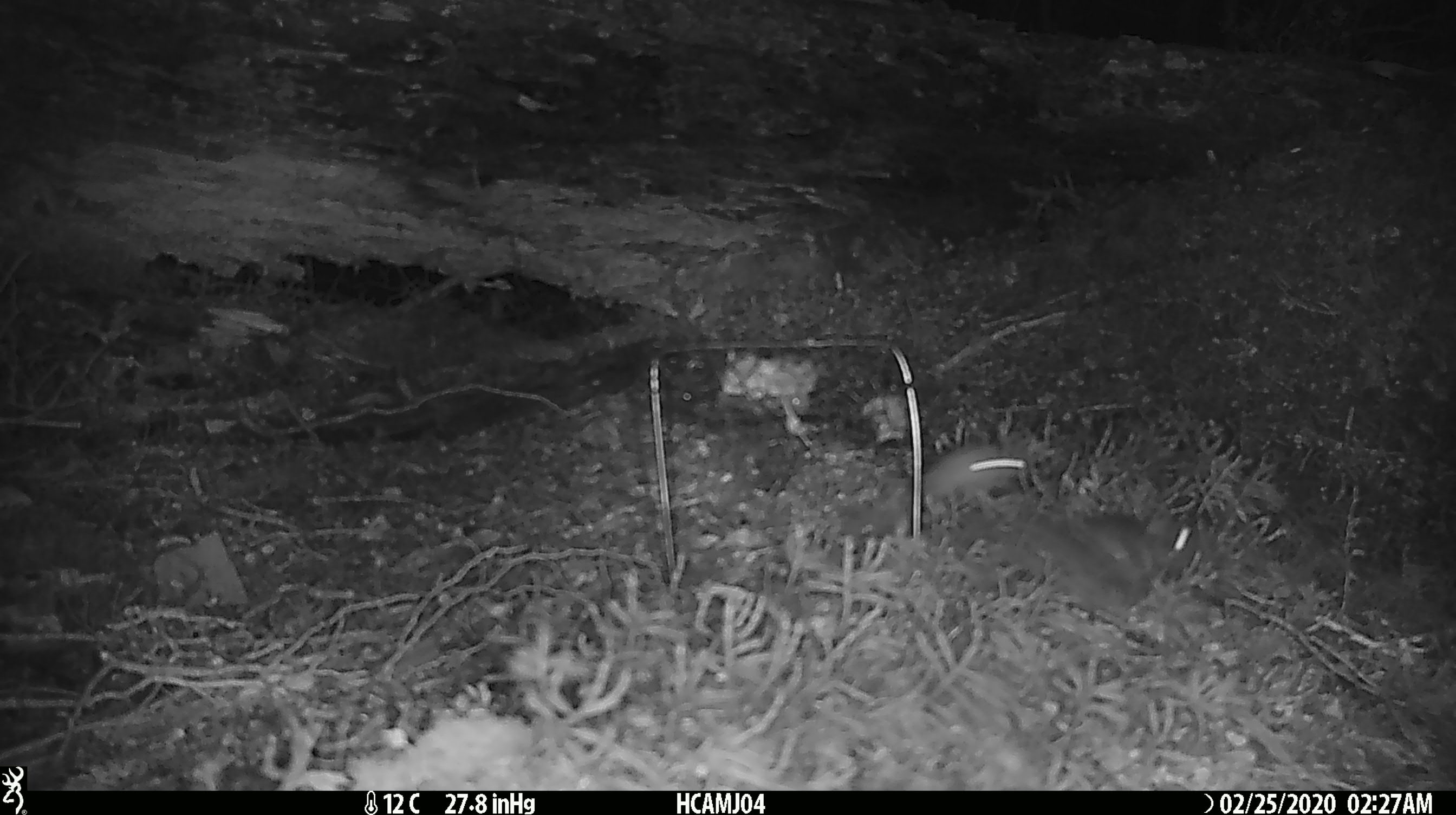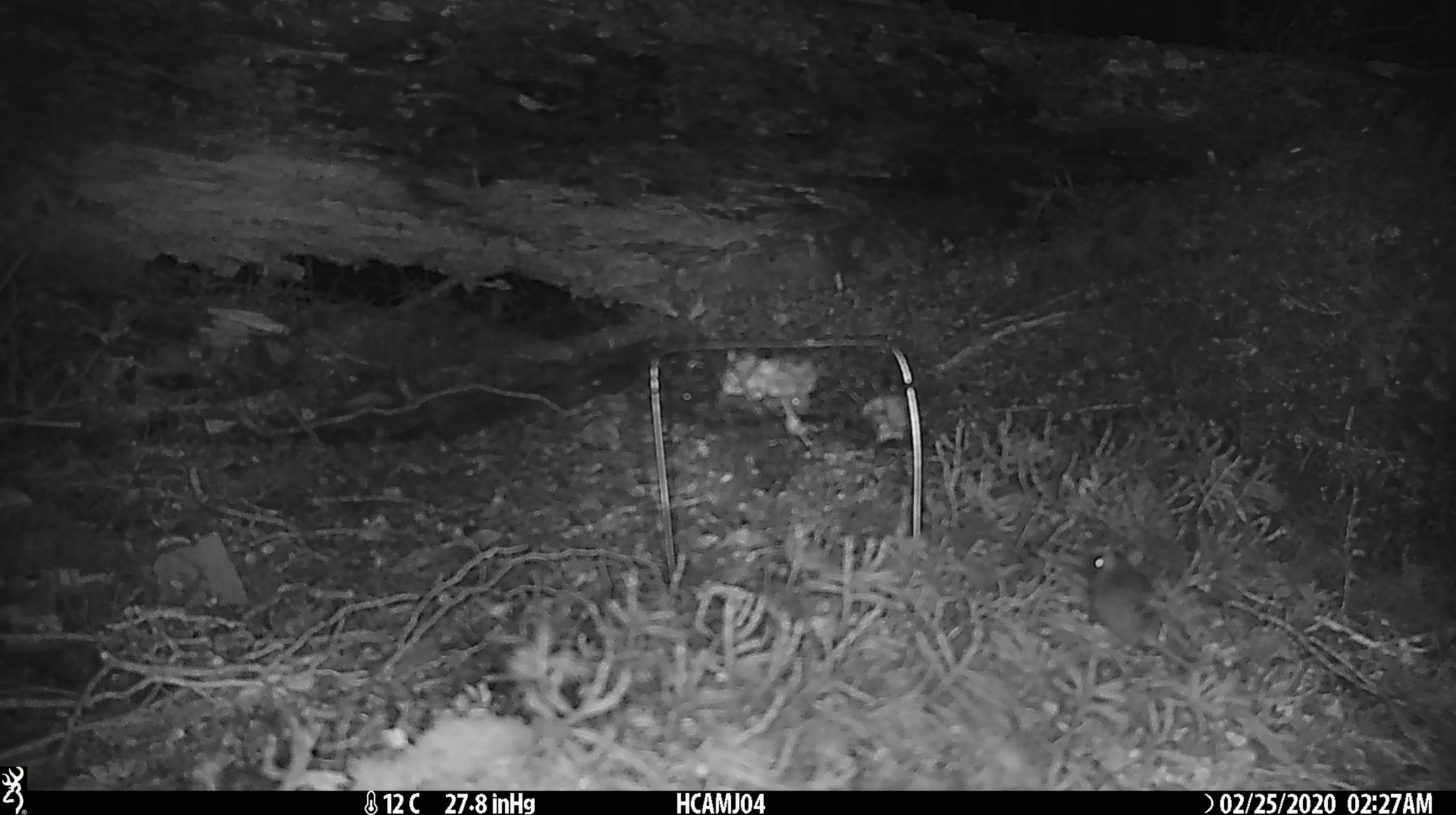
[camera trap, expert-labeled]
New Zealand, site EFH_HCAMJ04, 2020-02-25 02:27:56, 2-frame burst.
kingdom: Animalia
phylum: Chordata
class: Mammalia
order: Rodentia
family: Muridae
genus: Mus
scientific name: Mus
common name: mouse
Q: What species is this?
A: Mouse (Mus).